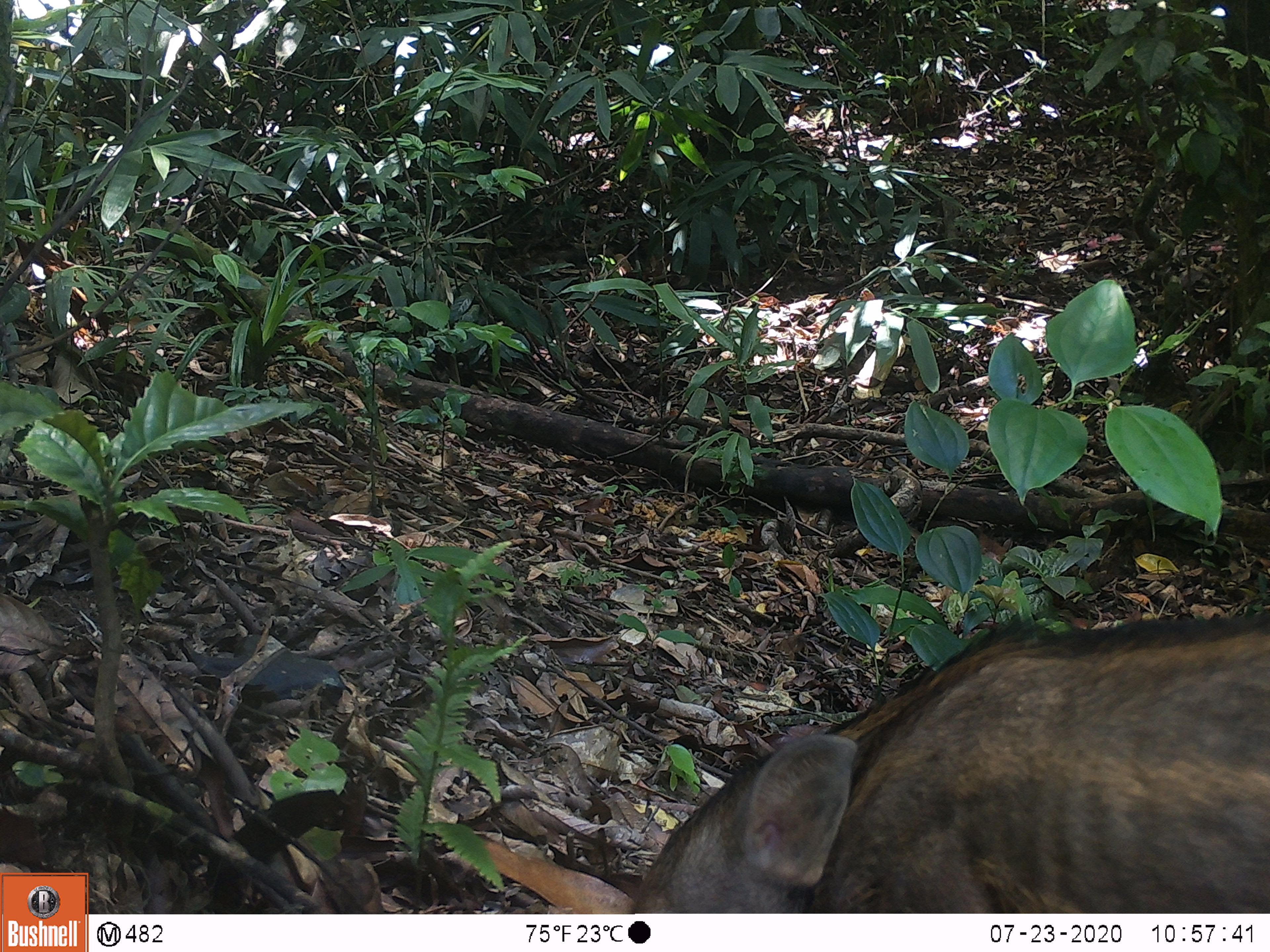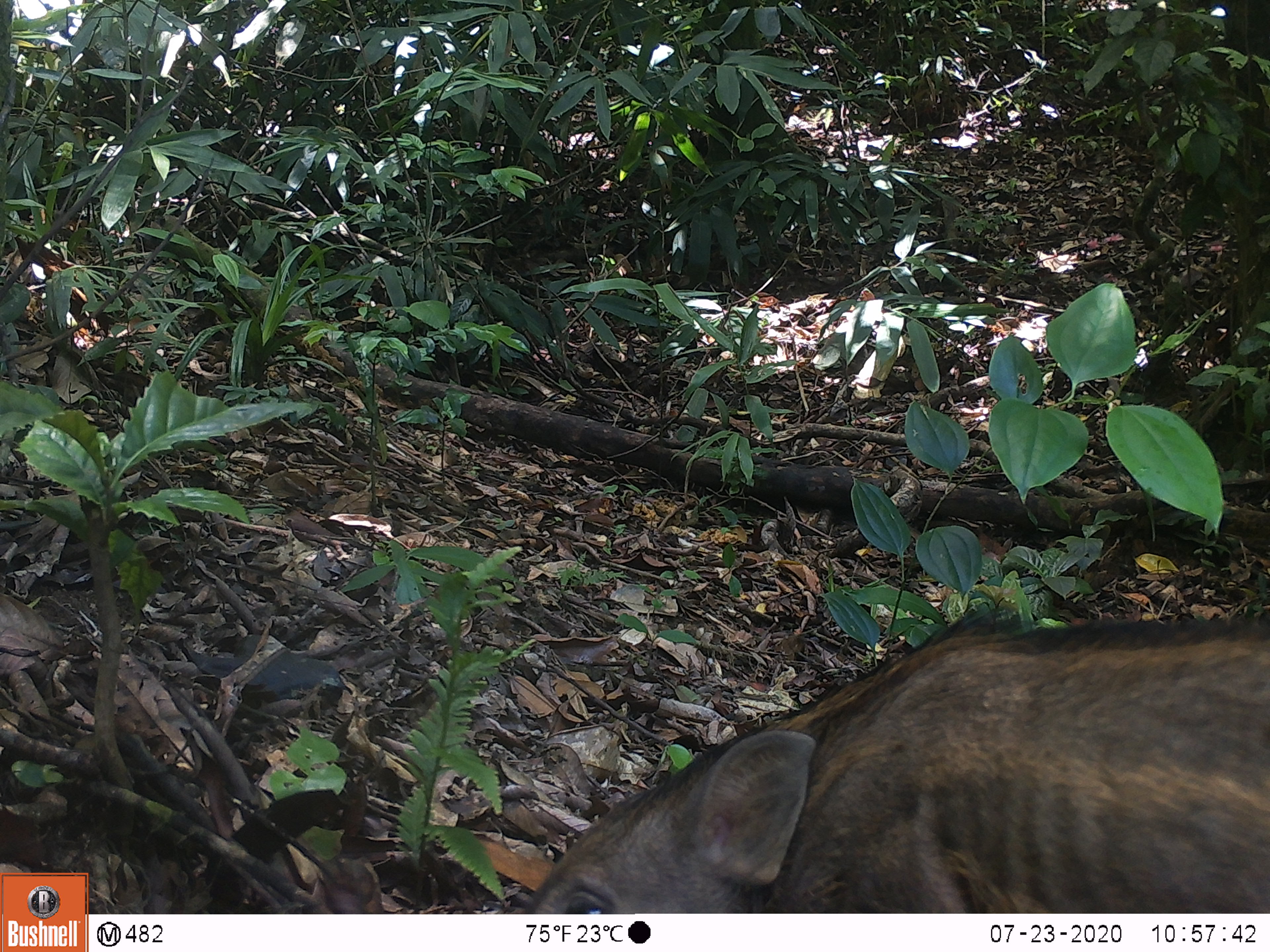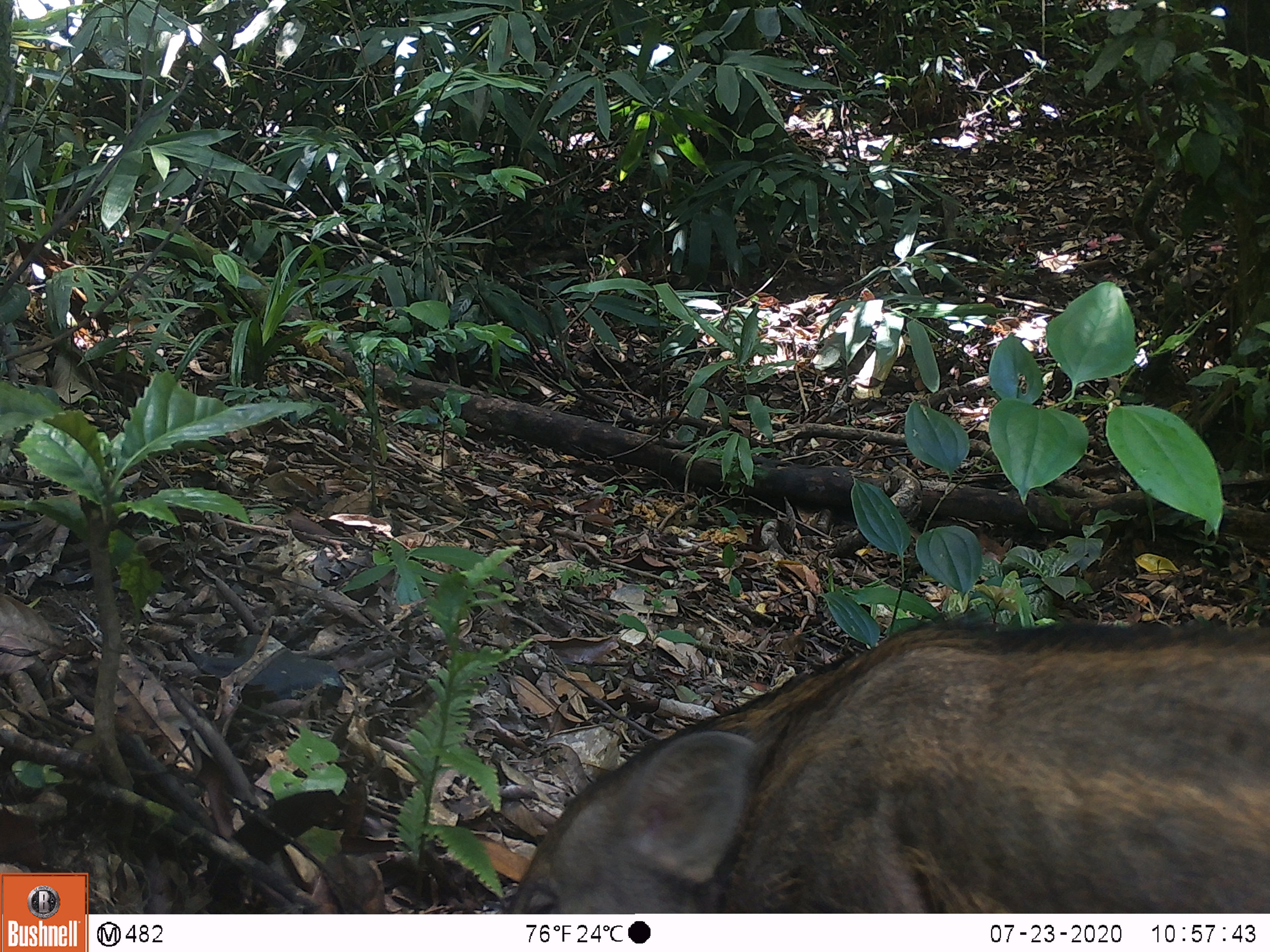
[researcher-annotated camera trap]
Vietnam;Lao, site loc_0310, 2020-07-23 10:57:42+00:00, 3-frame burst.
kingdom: Animalia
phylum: Chordata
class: Mammalia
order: Artiodactyla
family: Suidae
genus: Sus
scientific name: Sus scrofa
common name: eurasian wild pig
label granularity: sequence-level